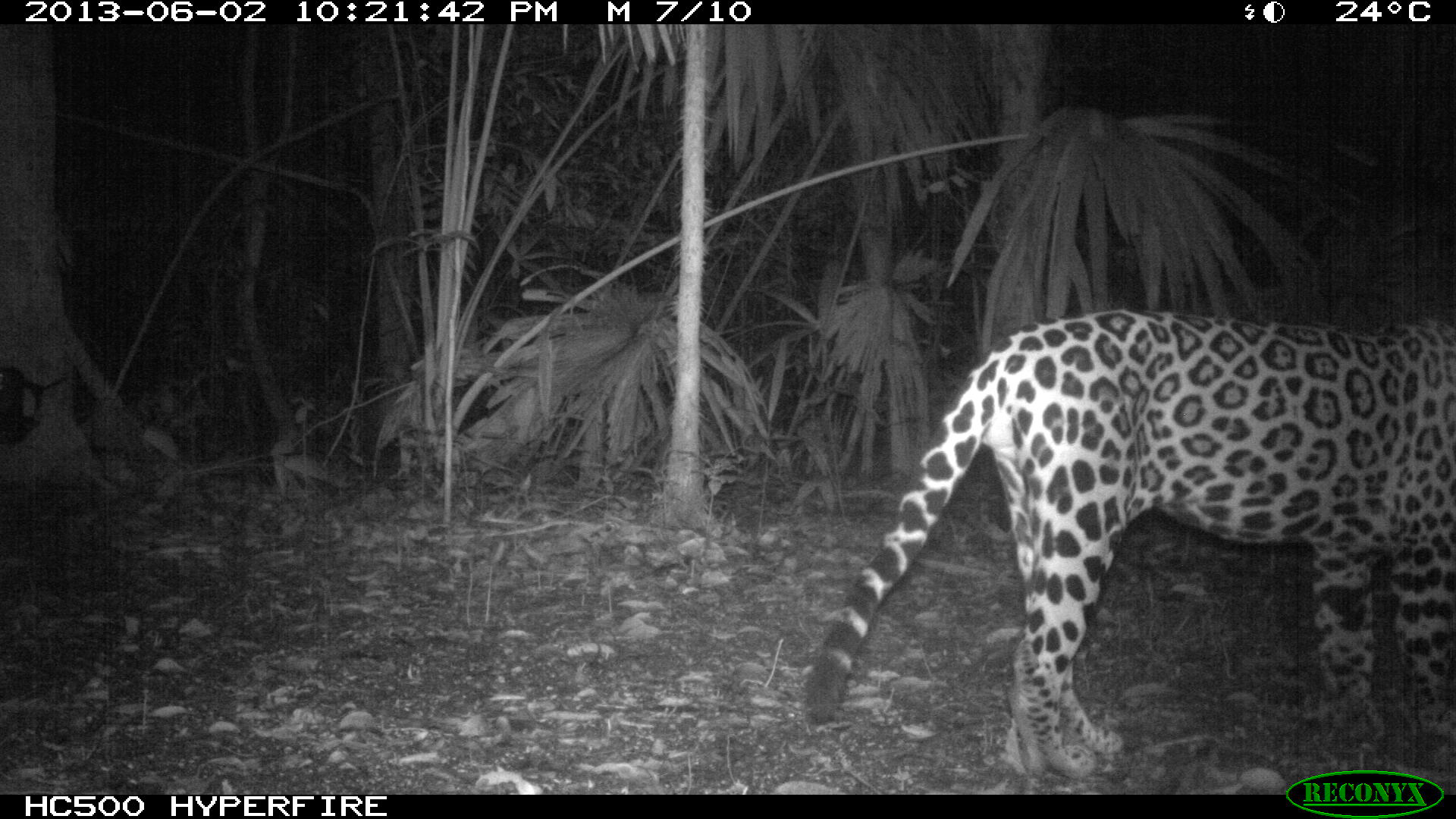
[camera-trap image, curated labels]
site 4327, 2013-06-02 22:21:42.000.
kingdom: Animalia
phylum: Chordata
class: Mammalia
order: Carnivora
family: Felidae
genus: Panthera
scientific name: Panthera onca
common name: jaguar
Panthera onca (jaguar), count 1, sex male.